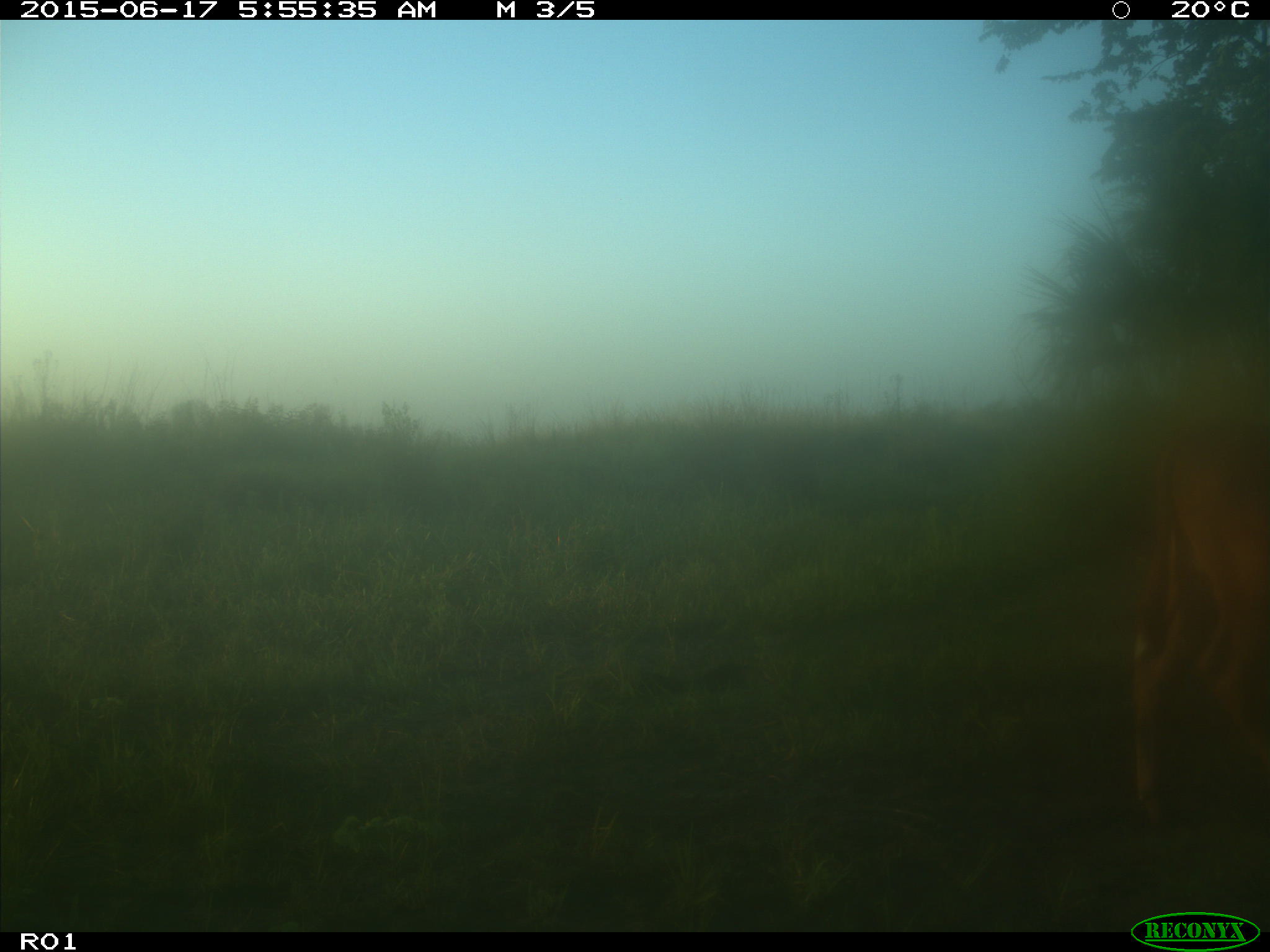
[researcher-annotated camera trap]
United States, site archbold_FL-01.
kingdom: Animalia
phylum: Chordata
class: Mammalia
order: Artiodactyla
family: Bovidae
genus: Bos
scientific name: Bos taurus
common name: domestic cow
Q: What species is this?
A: Bos taurus (domestic cow).